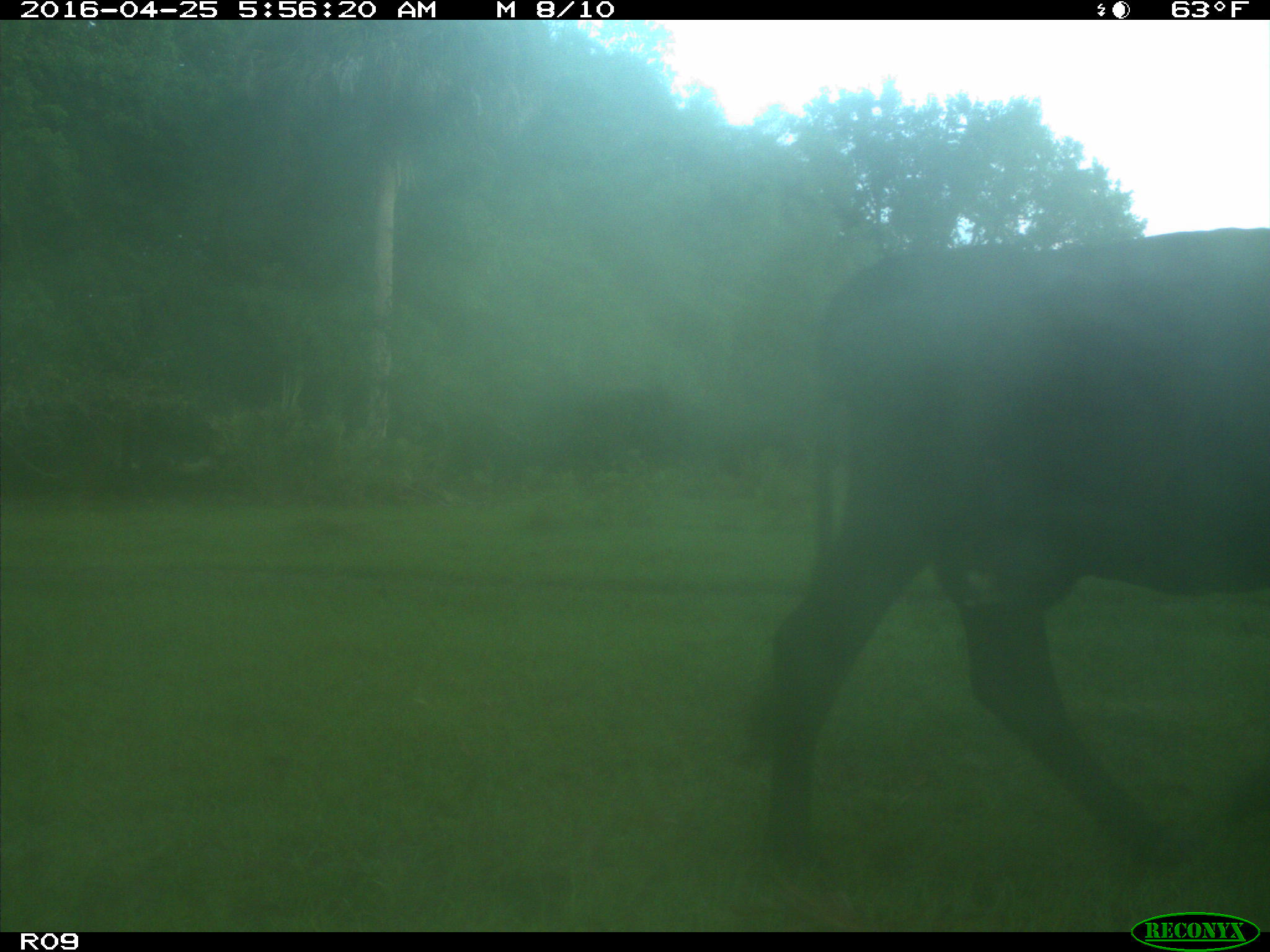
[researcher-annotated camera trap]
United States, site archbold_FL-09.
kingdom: Animalia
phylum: Chordata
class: Mammalia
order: Artiodactyla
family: Bovidae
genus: Bos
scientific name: Bos taurus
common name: domestic cow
Bos taurus (domestic cow).